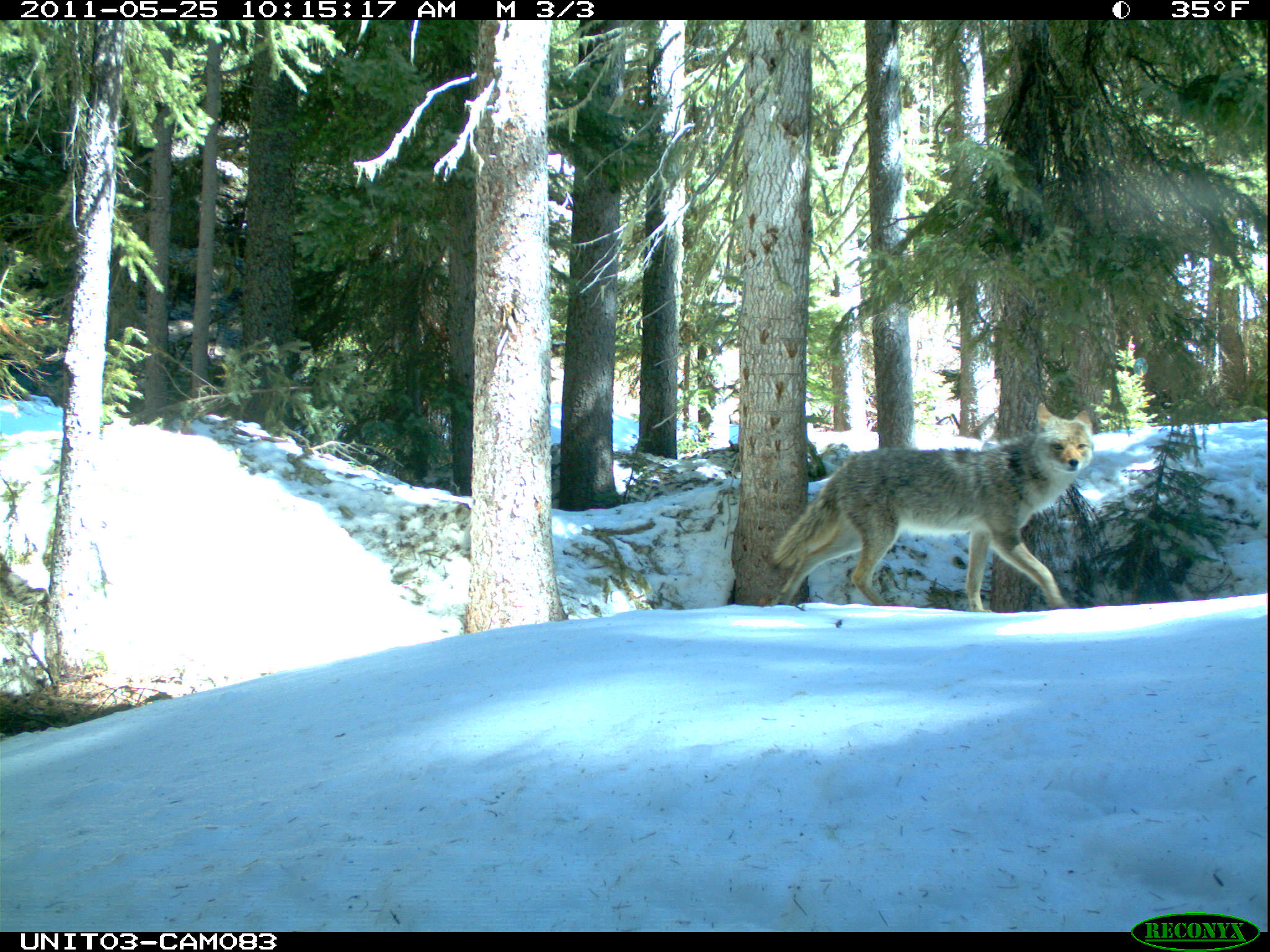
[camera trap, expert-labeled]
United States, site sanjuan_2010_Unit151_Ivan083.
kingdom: Animalia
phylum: Chordata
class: Mammalia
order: Carnivora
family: Canidae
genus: Canis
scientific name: Canis latrans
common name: coyote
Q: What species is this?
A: Canis latrans (coyote).